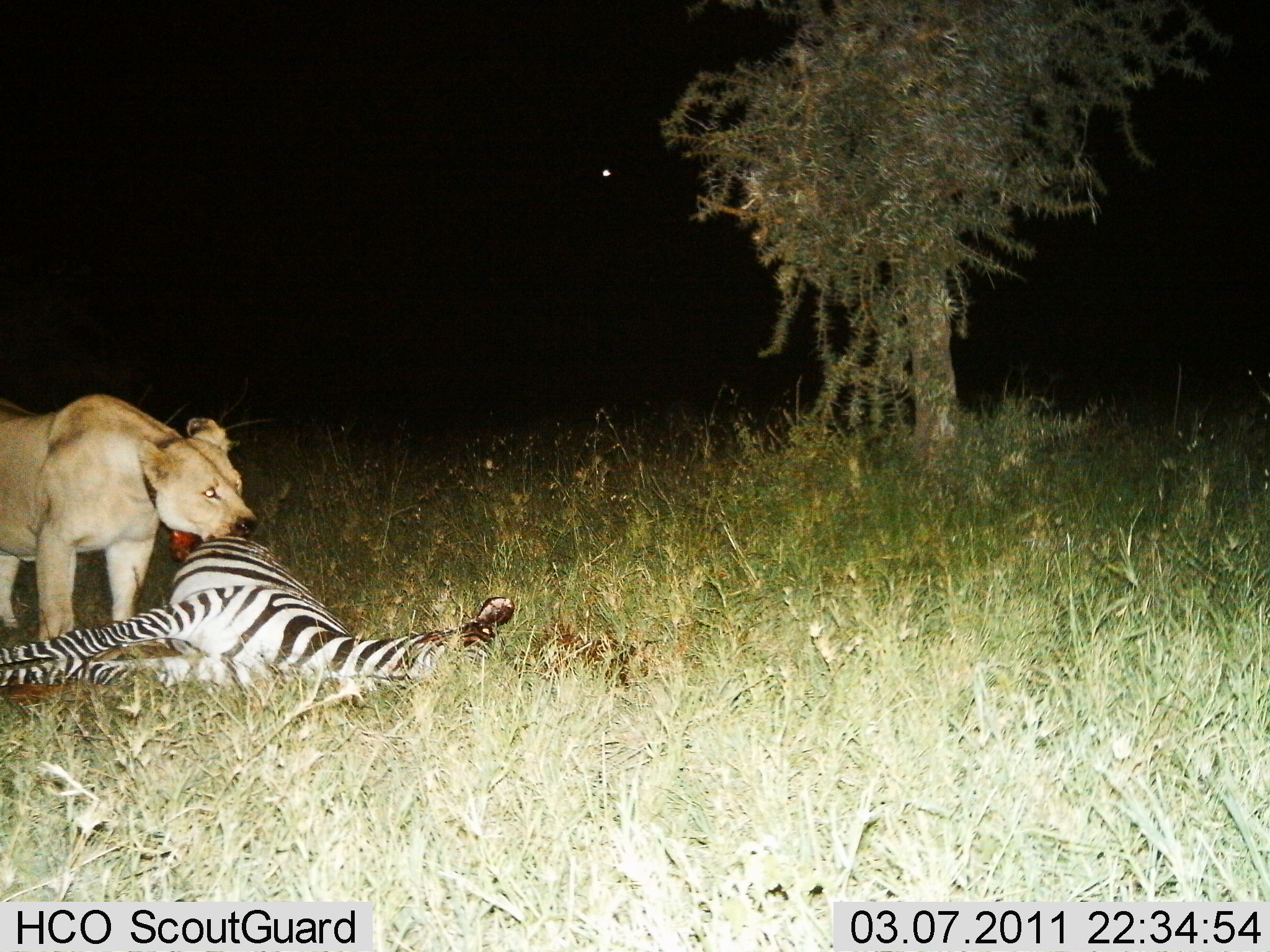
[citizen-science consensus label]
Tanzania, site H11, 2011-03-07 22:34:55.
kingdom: Animalia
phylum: Chordata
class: Mammalia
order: Carnivora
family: Felidae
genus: Panthera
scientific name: Panthera leo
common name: lion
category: lionfemale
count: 1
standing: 7%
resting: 0%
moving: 0%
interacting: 20%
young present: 0%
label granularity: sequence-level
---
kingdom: Animalia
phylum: Chordata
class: Mammalia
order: Perissodactyla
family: Equidae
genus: Equus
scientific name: Equus quagga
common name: plains zebra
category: zebra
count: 1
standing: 0%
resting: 33%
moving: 0%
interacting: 75%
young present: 0%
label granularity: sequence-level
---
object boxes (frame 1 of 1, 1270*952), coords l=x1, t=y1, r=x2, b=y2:
animal: l=0, t=523, r=509, b=708; l=0, t=383, r=262, b=658